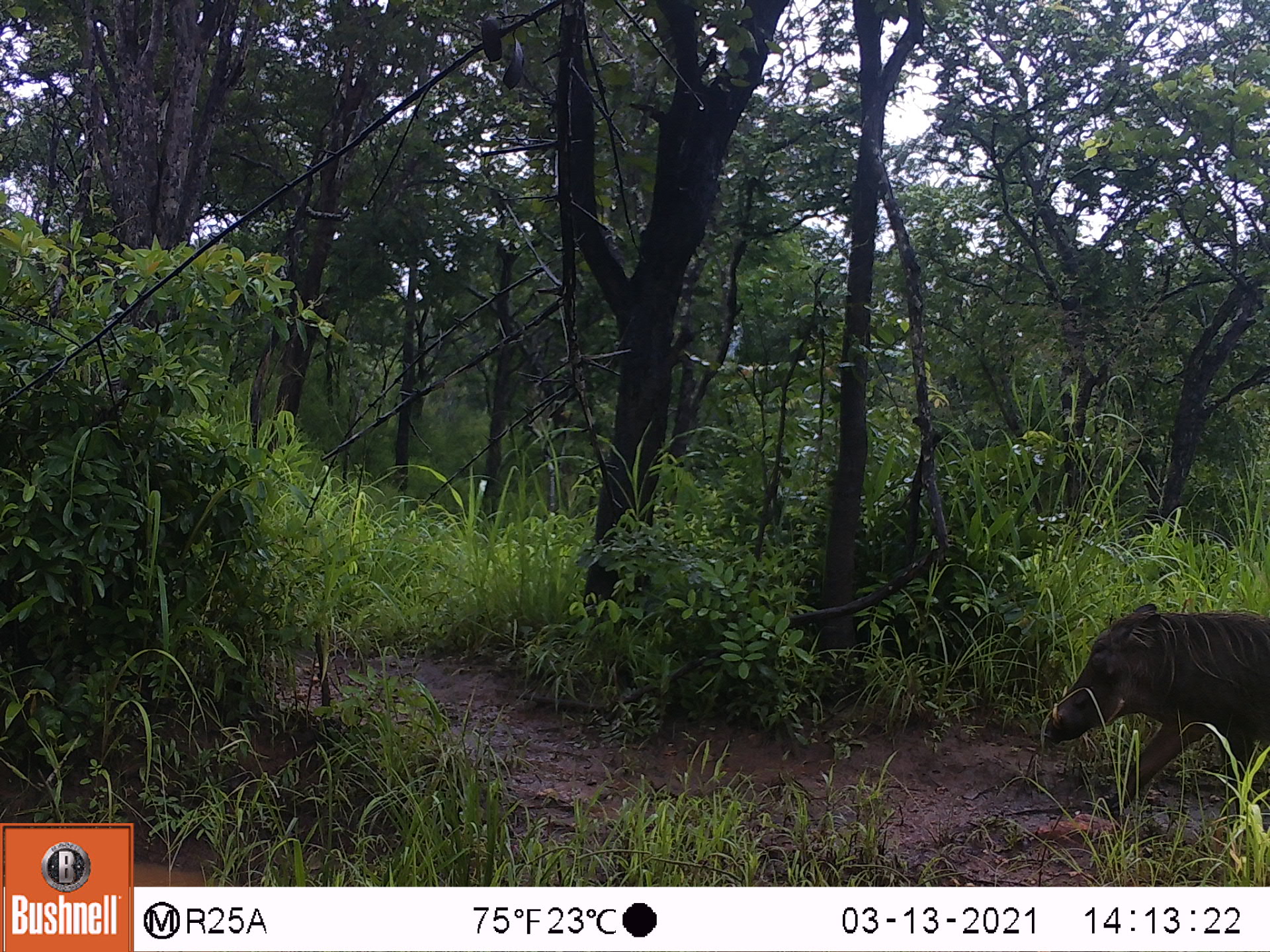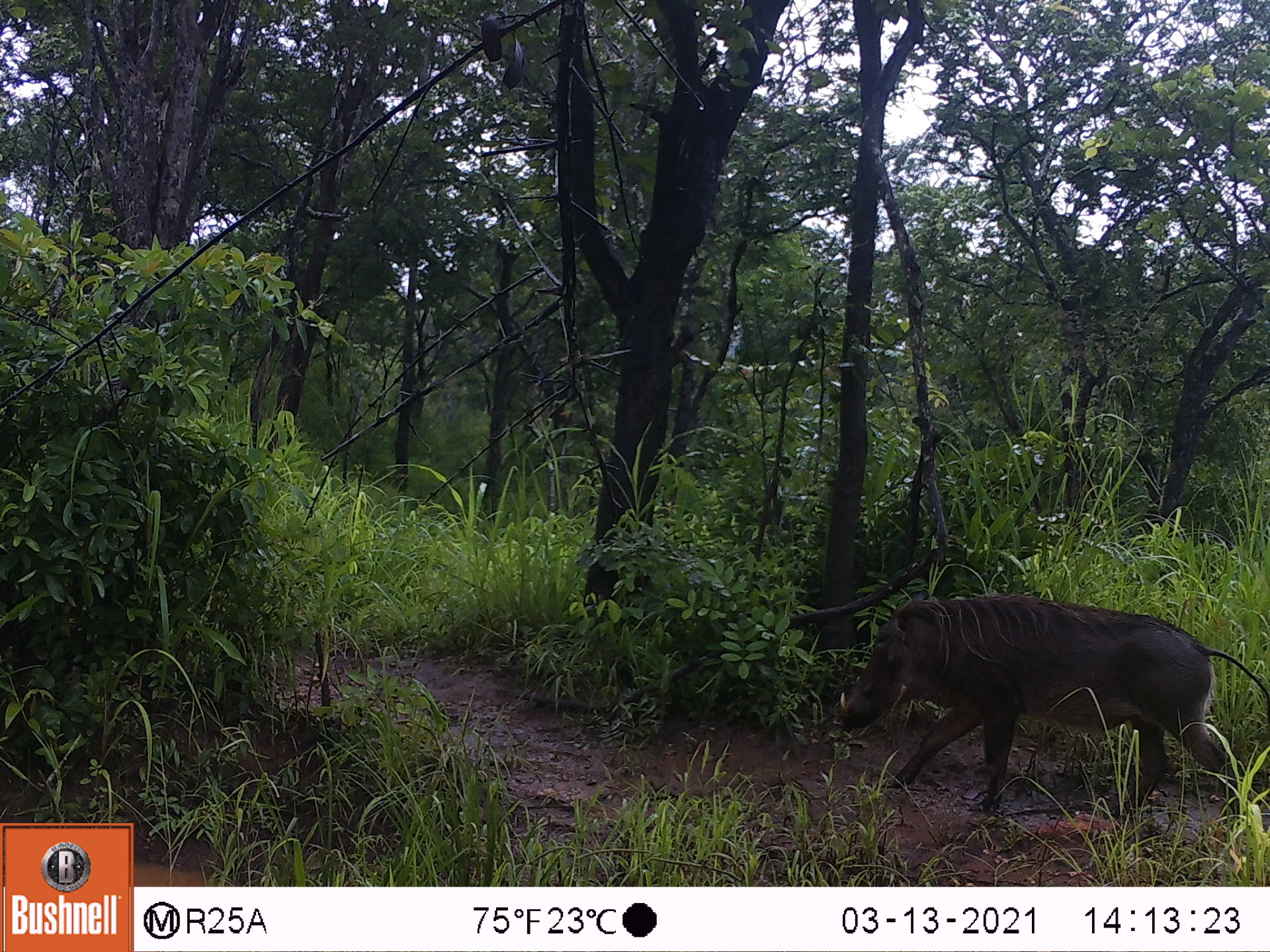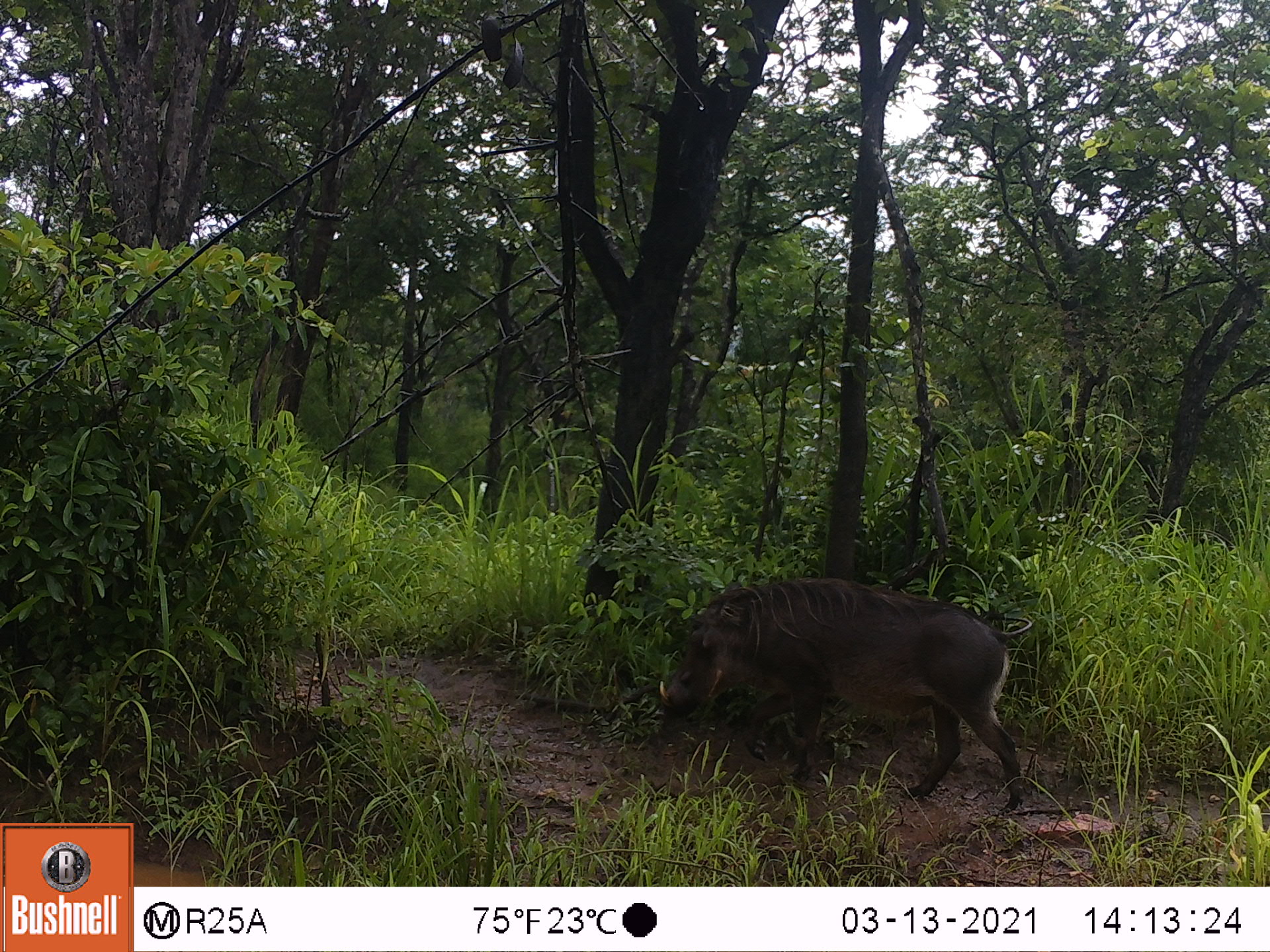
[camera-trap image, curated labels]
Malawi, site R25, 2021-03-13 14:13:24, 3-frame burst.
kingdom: Animalia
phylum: Chordata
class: Mammalia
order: Artiodactyla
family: Suidae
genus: Phacochoerus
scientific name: Phacochoerus africanus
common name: common warthog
Common warthog (Phacochoerus africanus), count 1.